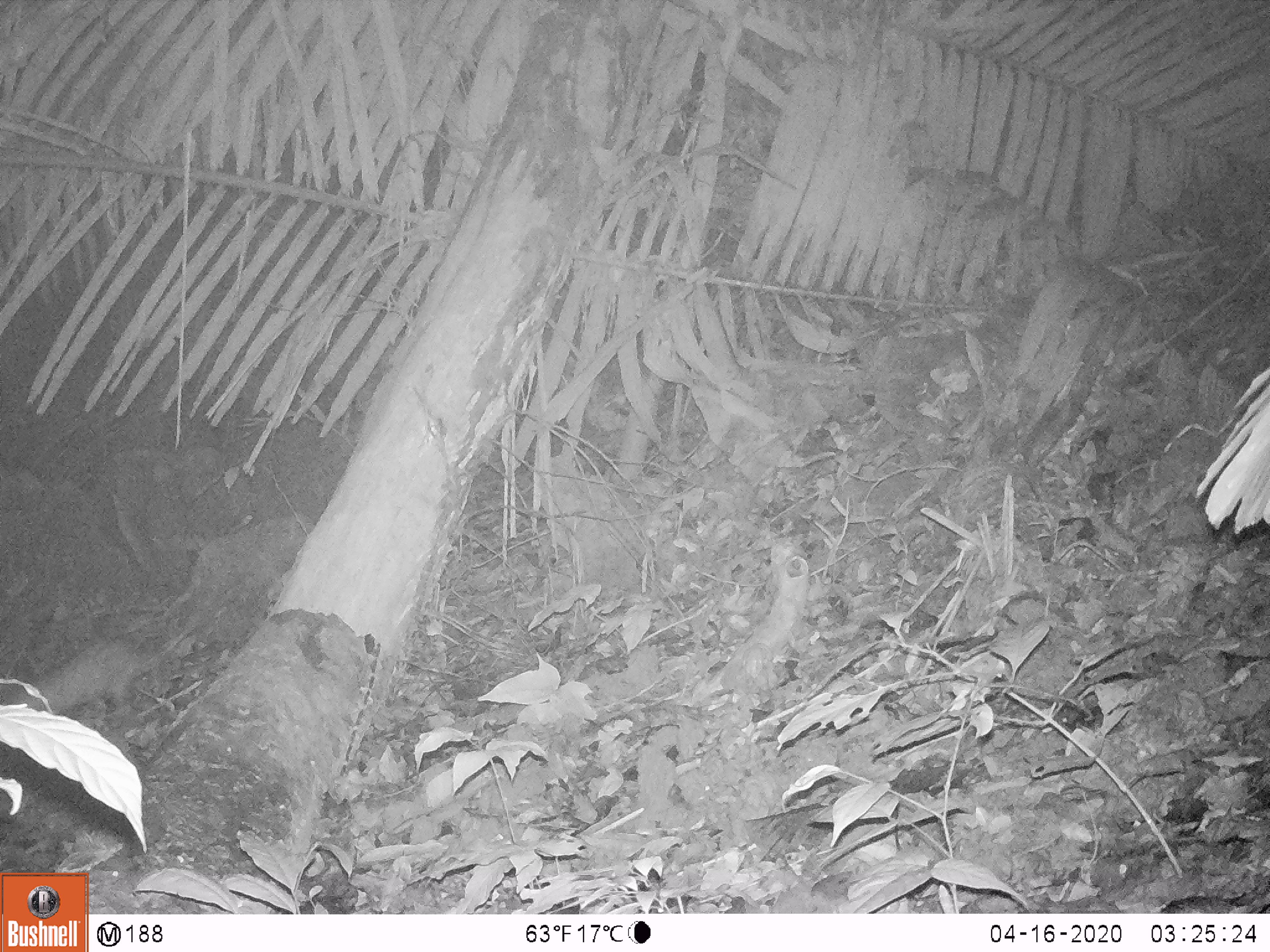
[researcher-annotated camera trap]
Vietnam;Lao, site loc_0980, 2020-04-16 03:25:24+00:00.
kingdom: Animalia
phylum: Chordata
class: Mammalia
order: Rodentia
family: Hystricidae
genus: Atherurus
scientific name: Atherurus macrourus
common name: asiatic brush-tailed porcupine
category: asiatic brush tailed porcupine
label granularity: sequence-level